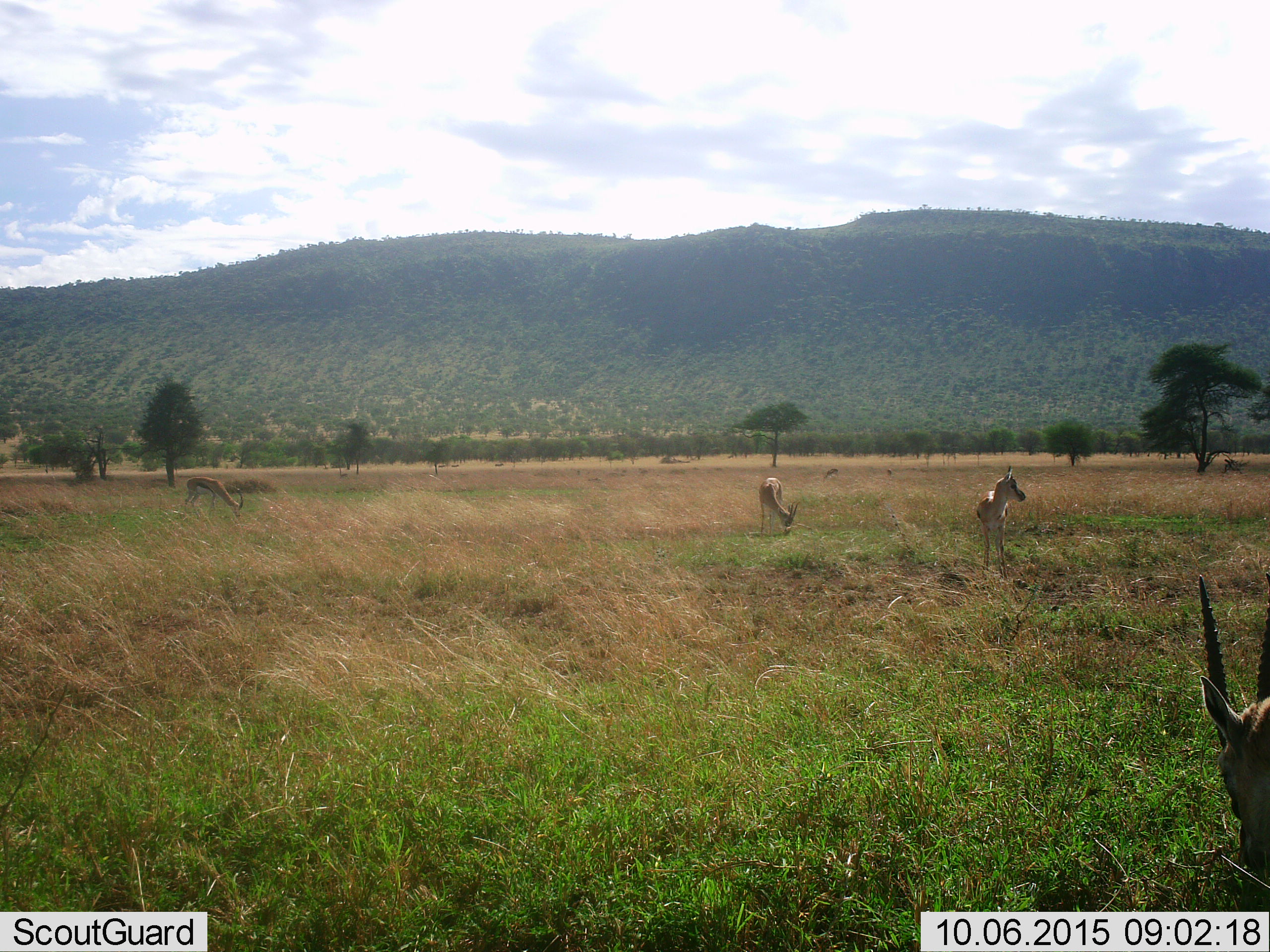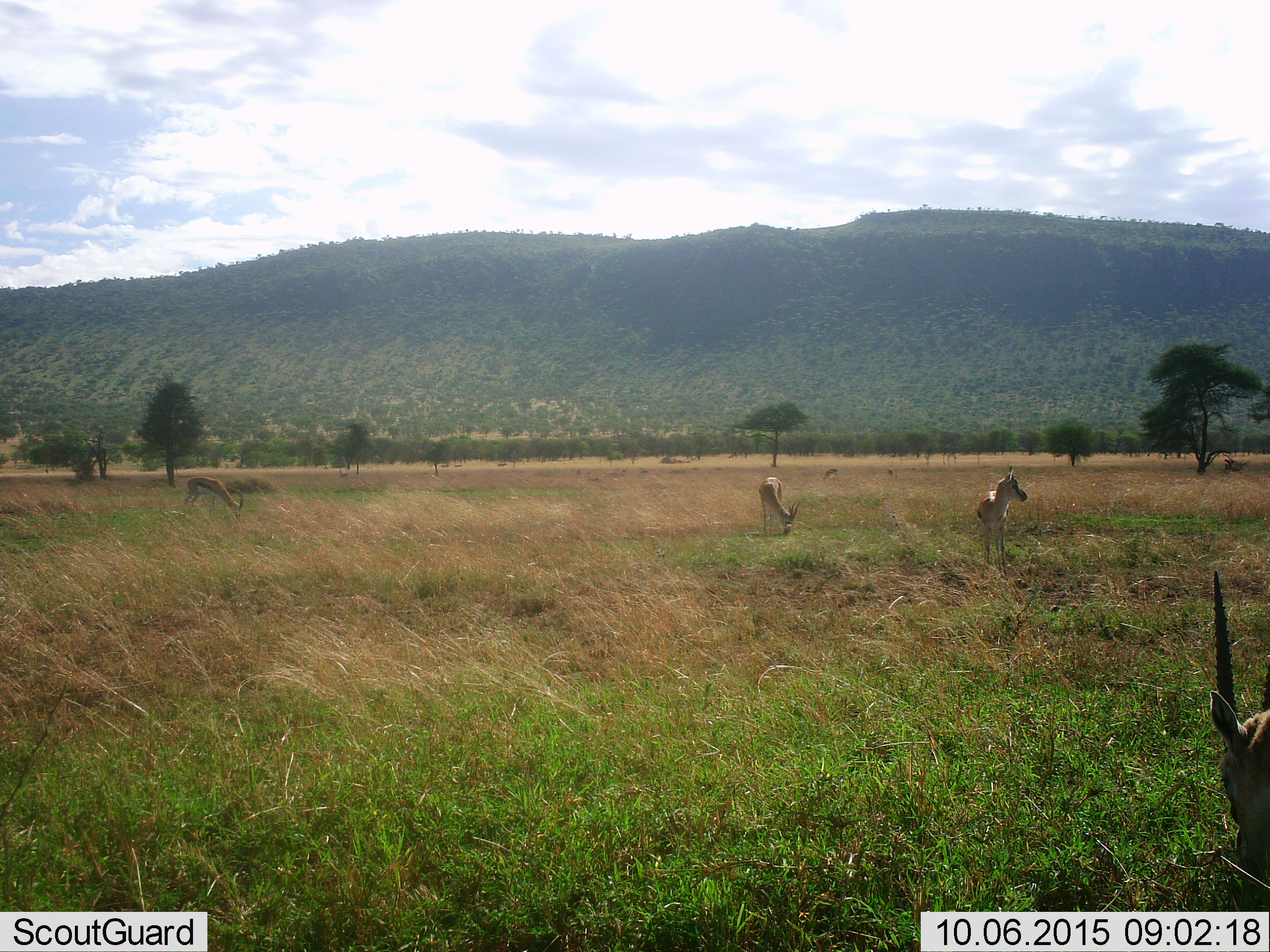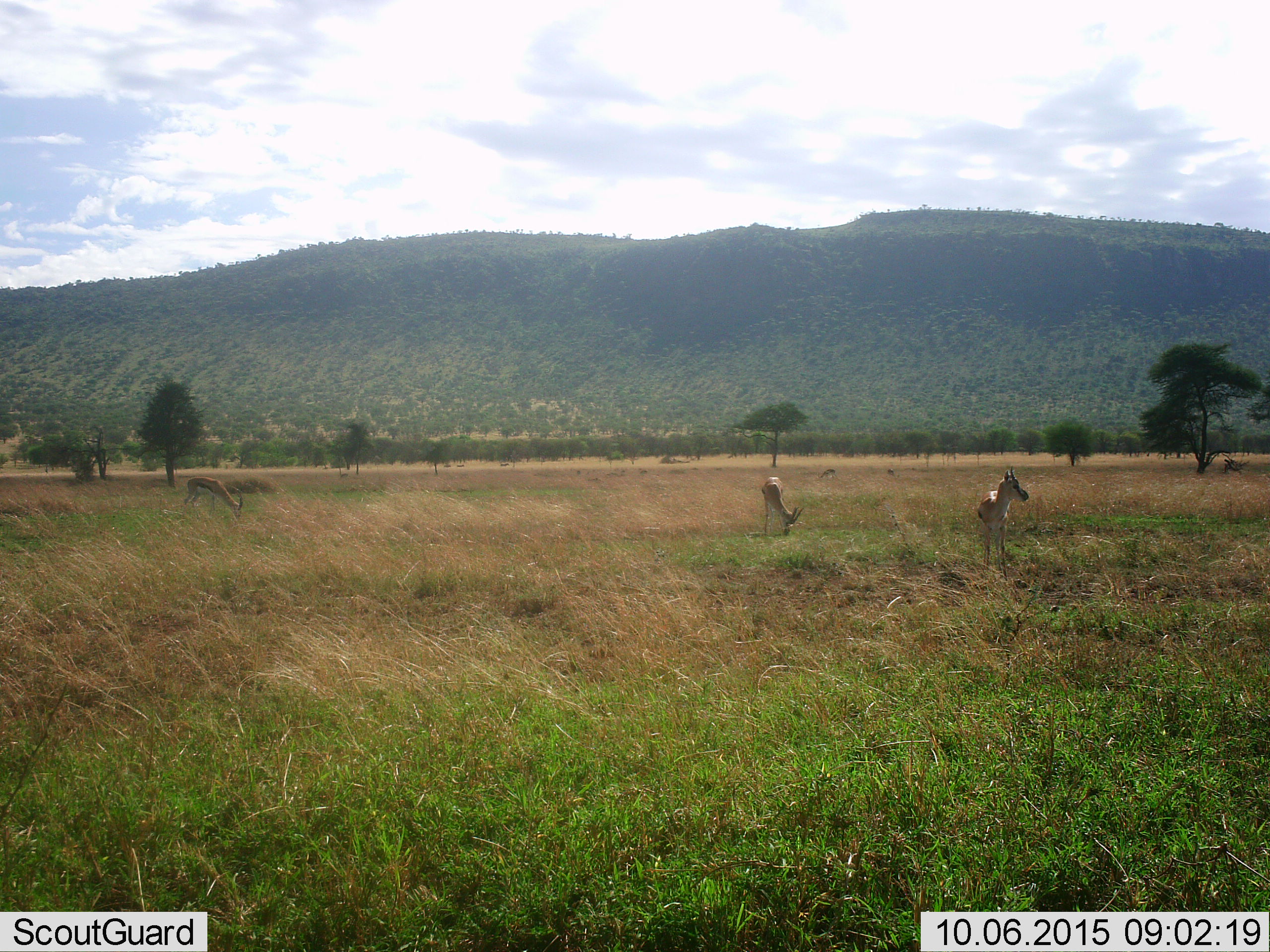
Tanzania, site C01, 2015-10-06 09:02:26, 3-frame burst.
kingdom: Animalia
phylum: Chordata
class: Mammalia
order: Artiodactyla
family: Bovidae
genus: Eudorcas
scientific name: Eudorcas thomsonii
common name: thomson's gazelle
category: gazellethomsons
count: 5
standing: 62%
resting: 0%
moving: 23%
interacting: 0%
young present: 15%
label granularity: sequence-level